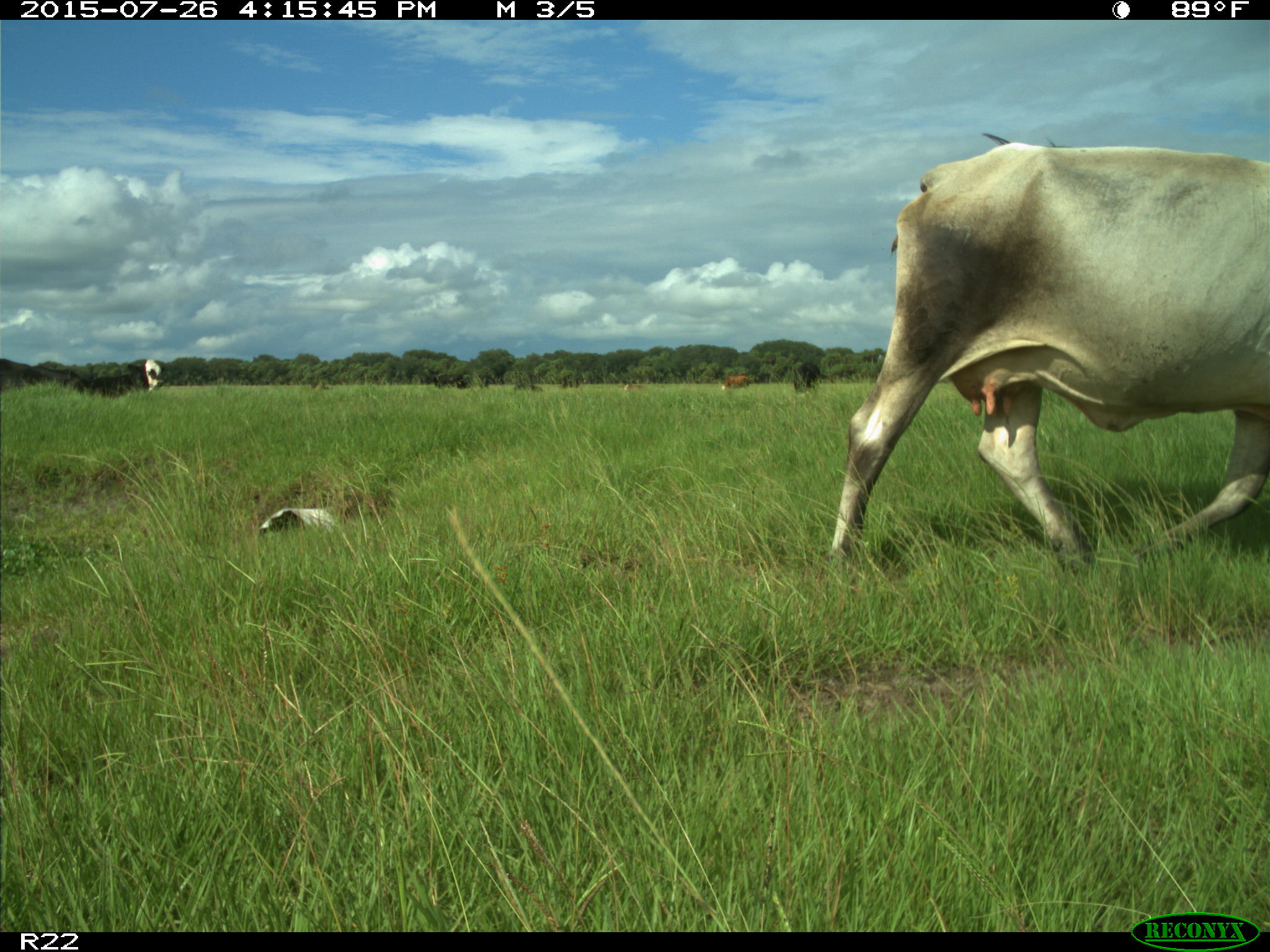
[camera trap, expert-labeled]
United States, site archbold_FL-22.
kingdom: Animalia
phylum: Chordata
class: Mammalia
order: Artiodactyla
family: Bovidae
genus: Bos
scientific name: Bos taurus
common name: domestic cow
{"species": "Bos taurus (domestic cow)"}